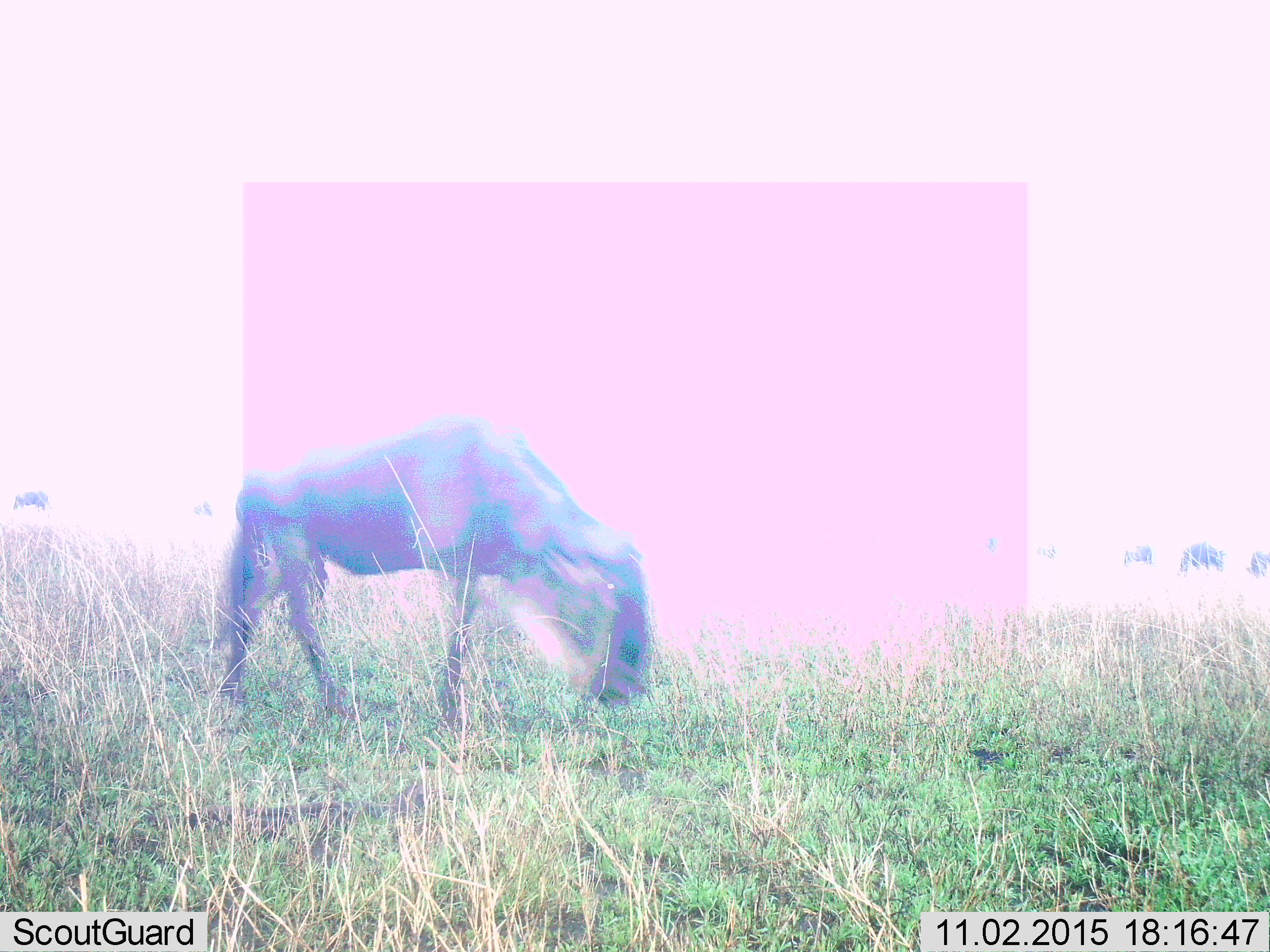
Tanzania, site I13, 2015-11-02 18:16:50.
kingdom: Animalia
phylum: Chordata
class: Mammalia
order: Artiodactyla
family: Bovidae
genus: Connochaetes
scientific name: Connochaetes taurinus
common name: blue wildebeest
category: wildebeest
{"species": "wildebeest (blue wildebeest) (Connochaetes taurinus)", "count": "7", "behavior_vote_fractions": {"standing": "20%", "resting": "0%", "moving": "20%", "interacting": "0%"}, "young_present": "0%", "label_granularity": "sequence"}